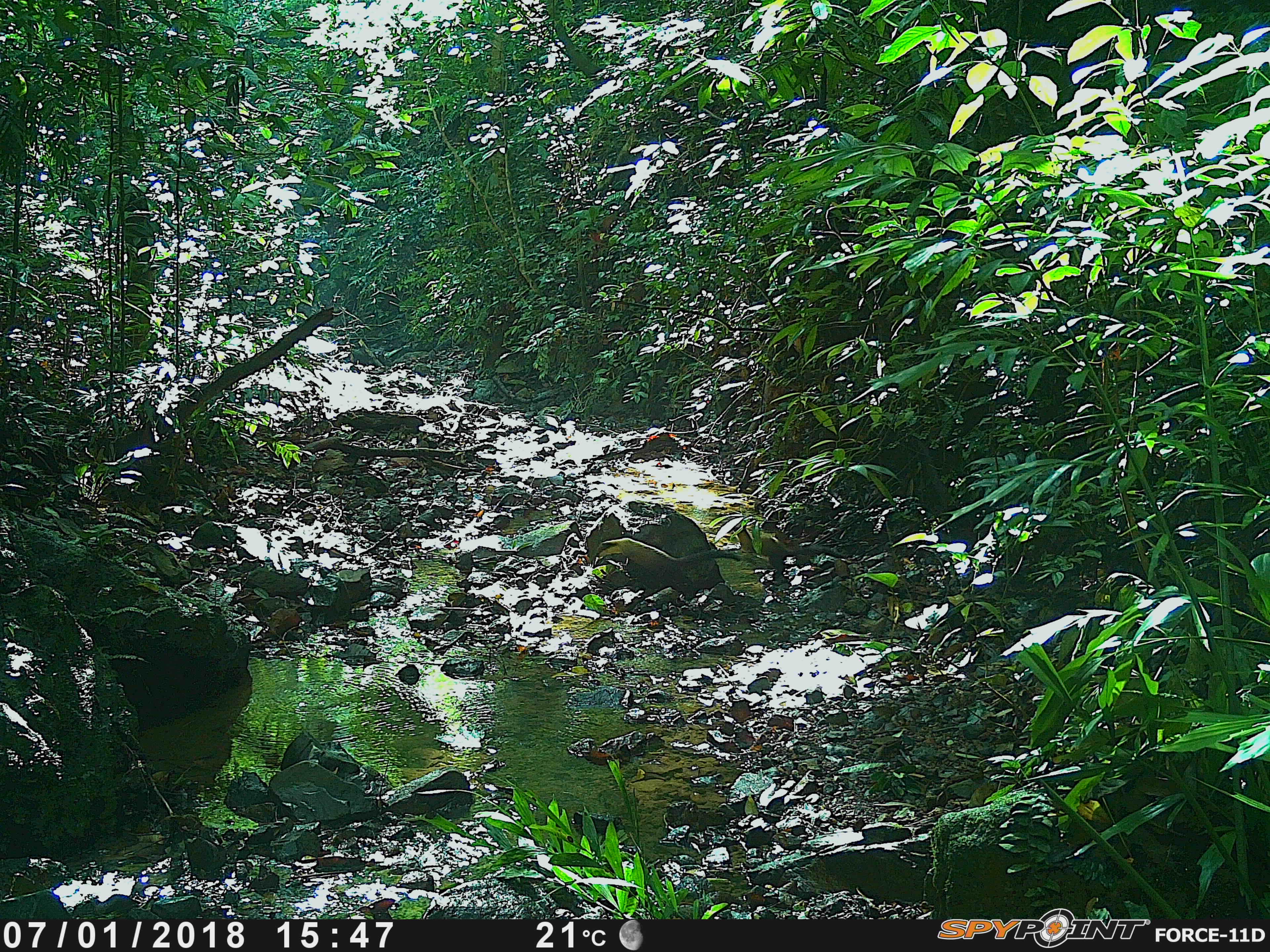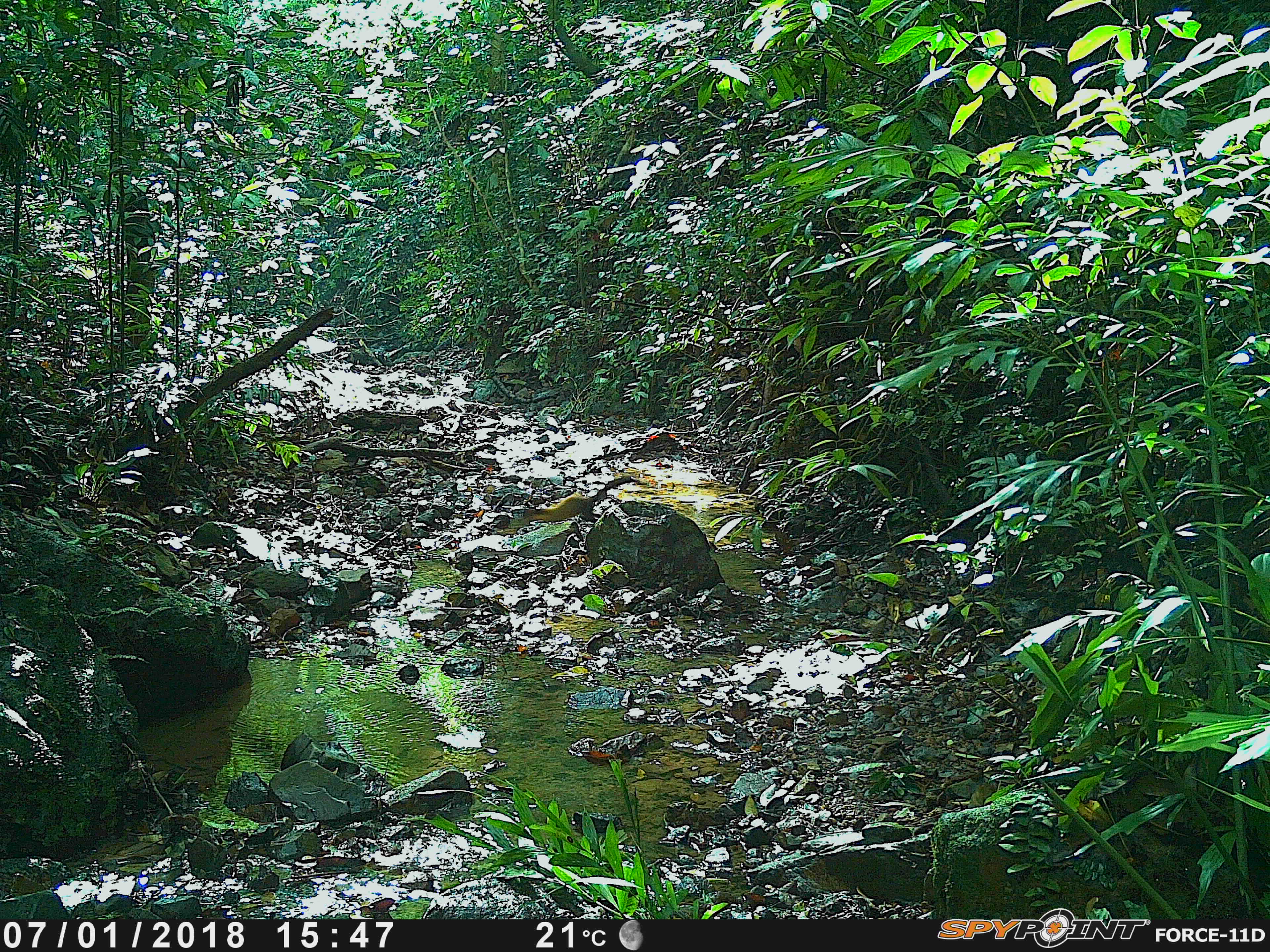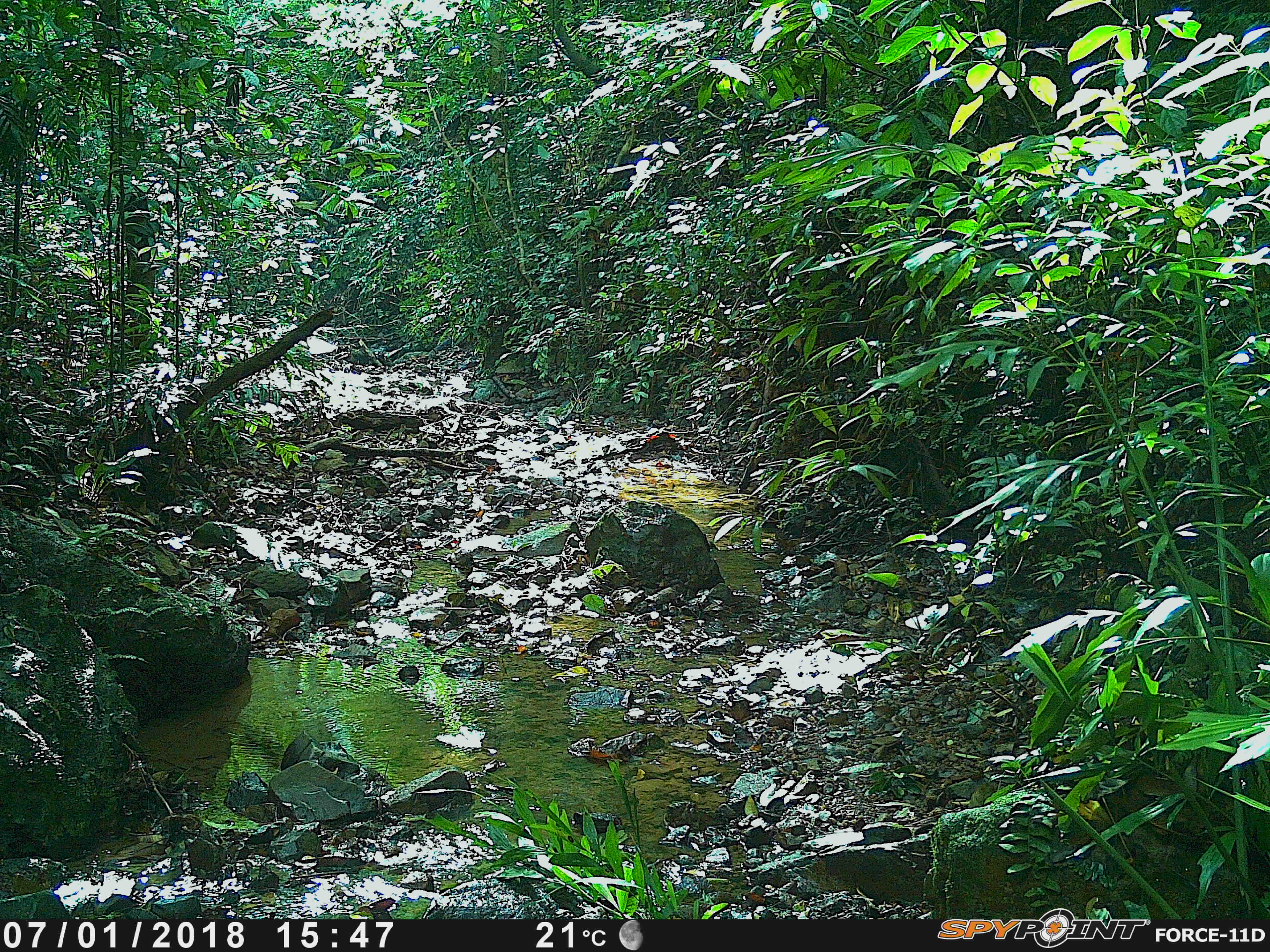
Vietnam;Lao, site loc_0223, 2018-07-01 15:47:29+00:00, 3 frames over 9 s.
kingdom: Animalia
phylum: Chordata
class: Mammalia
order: Carnivora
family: Mustelidae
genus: Martes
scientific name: Martes flavigula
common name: yellow-throated marten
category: yellow throated marten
Yellow throated marten (yellow-throated marten) (Martes flavigula). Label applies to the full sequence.